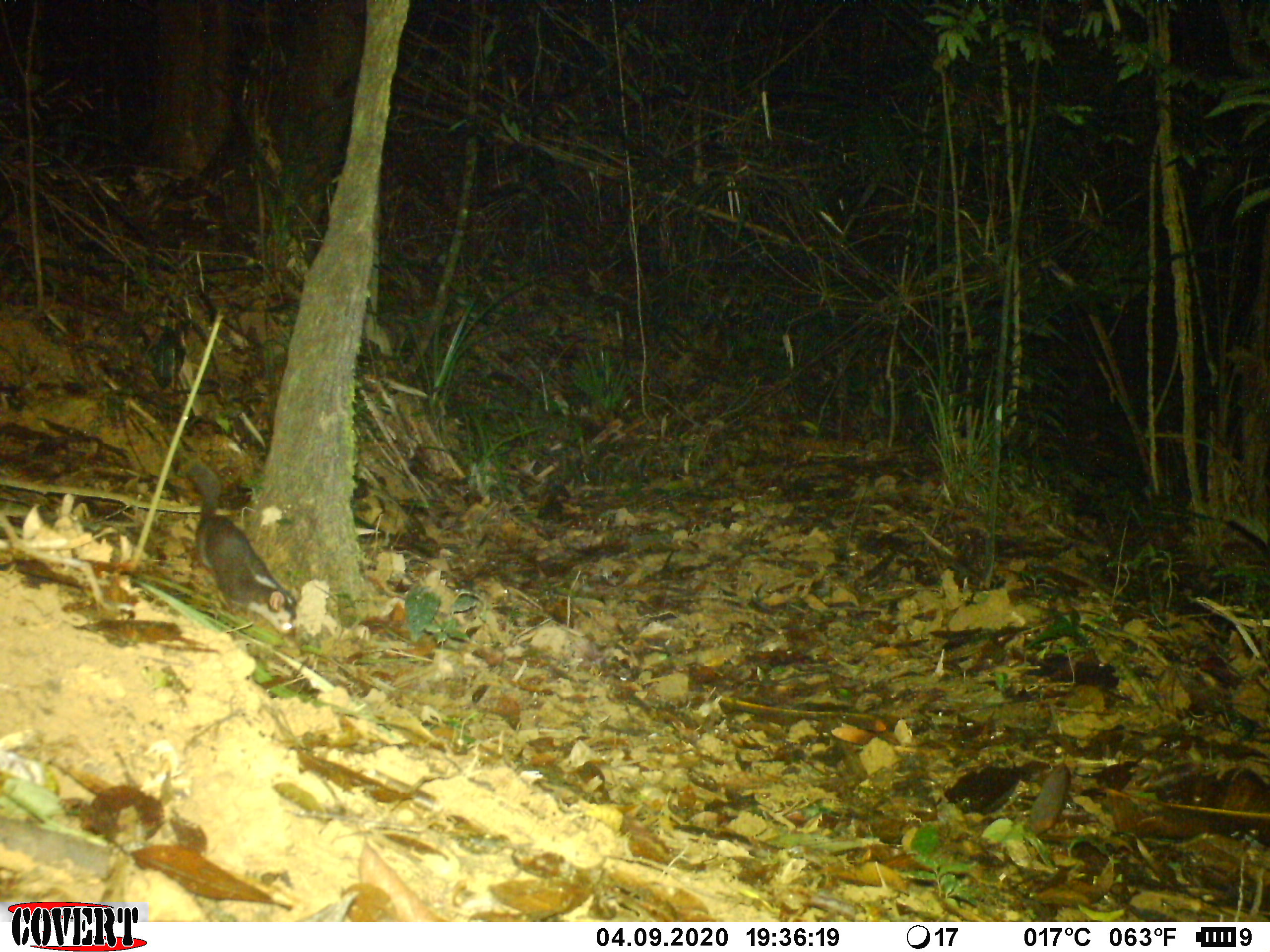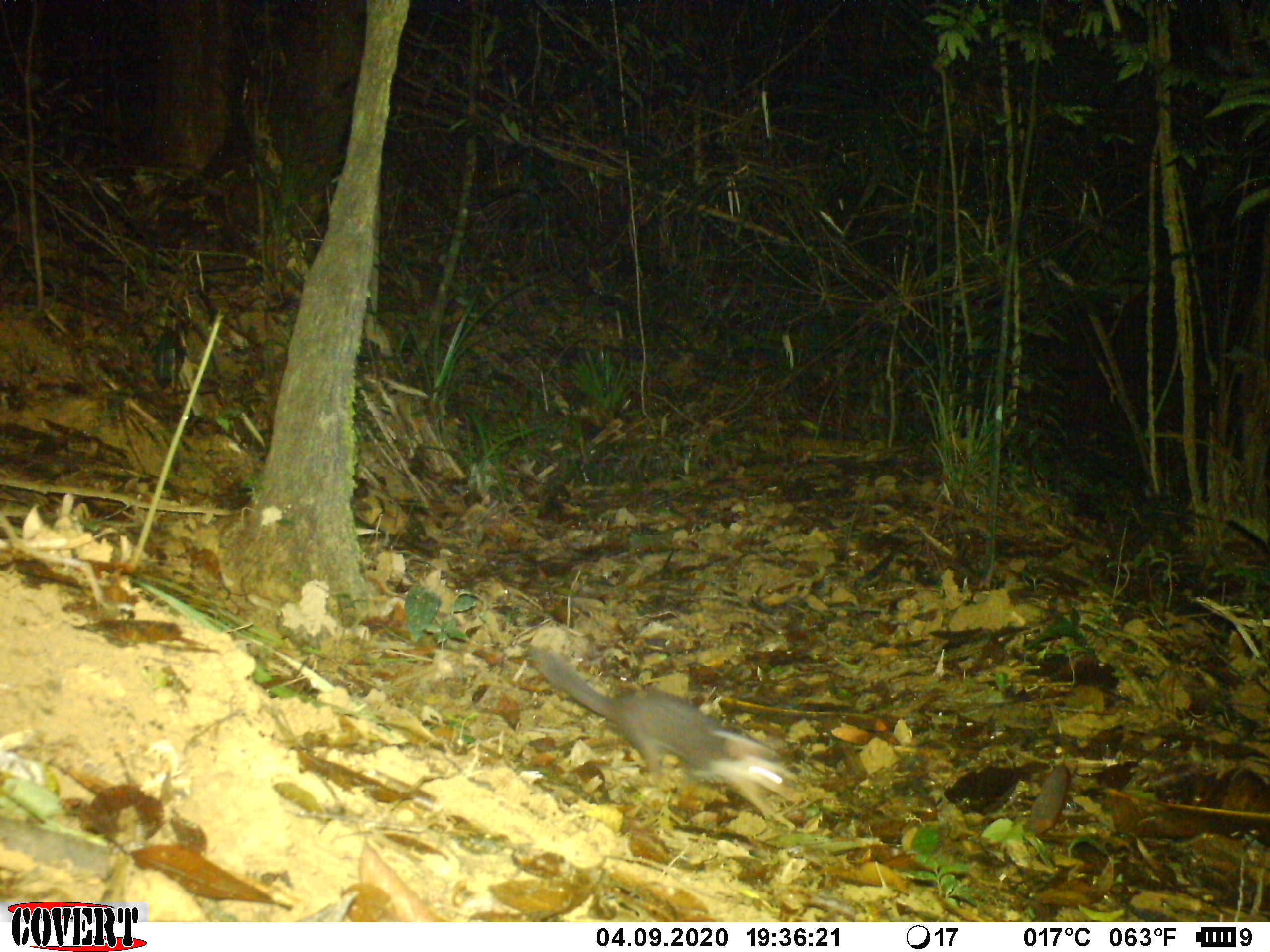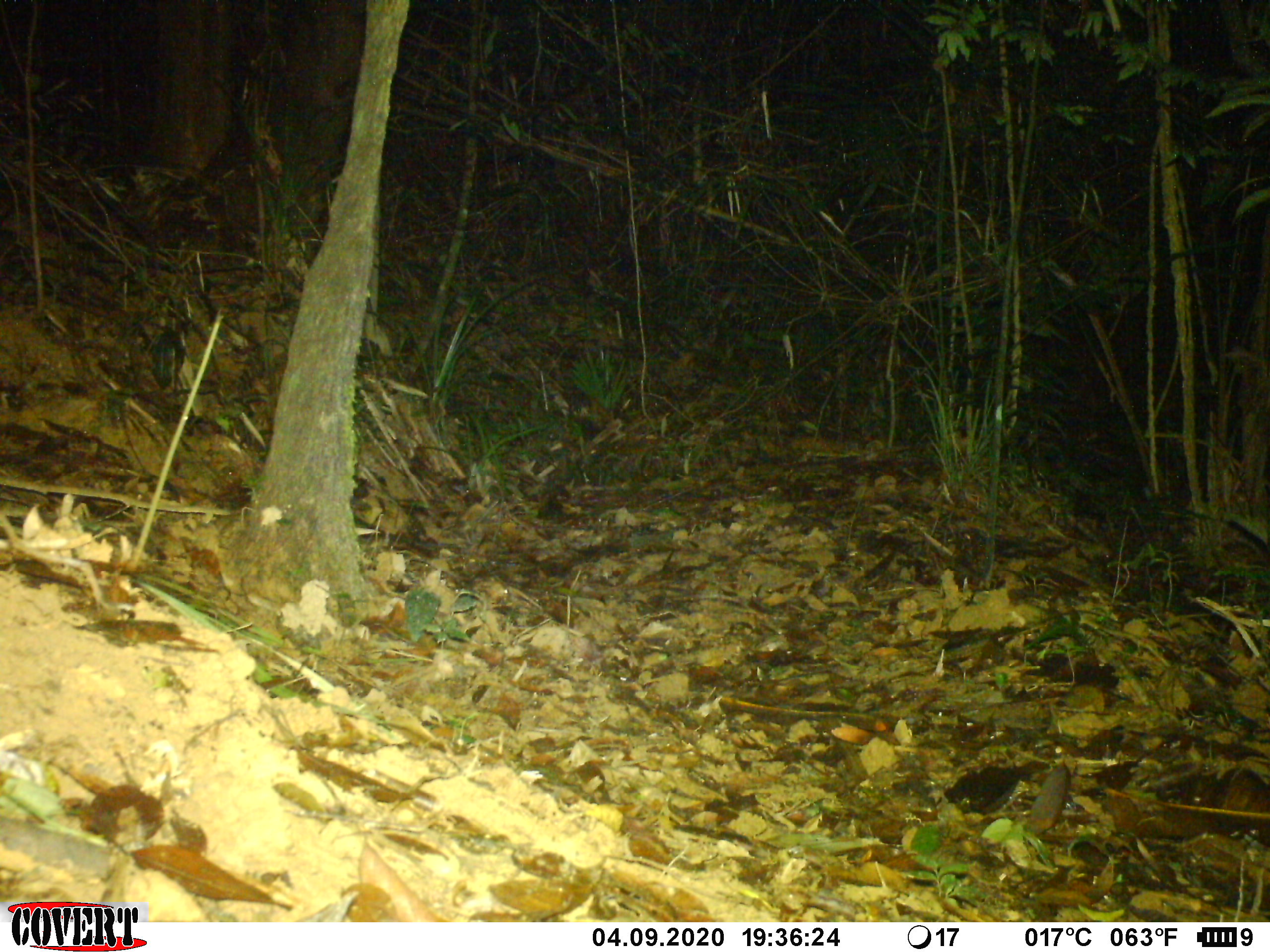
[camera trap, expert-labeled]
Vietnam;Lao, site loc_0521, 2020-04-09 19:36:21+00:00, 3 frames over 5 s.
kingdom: Animalia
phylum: Chordata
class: Mammalia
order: Carnivora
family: Mustelidae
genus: Melogale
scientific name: Melogale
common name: ferret badger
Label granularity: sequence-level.